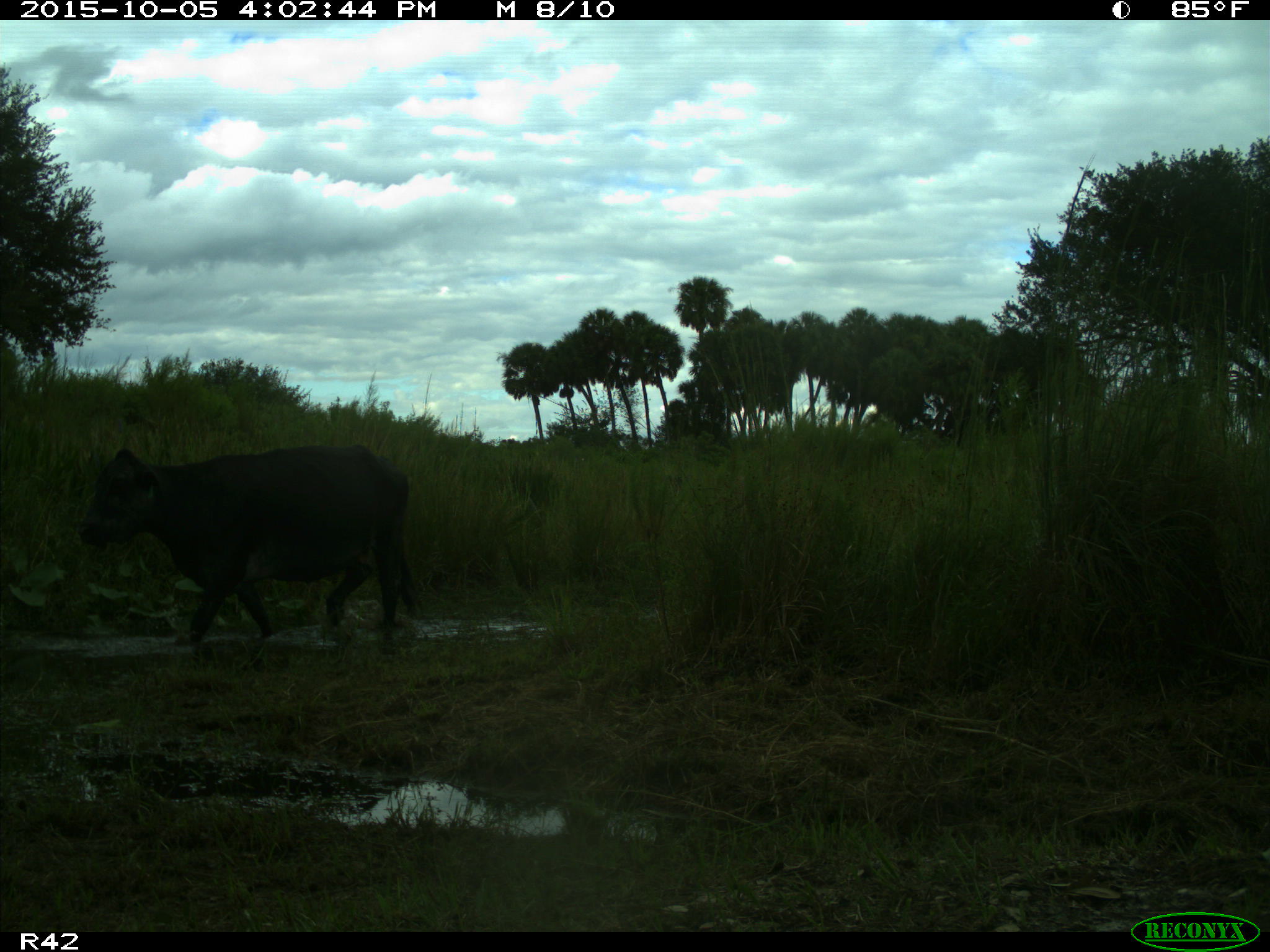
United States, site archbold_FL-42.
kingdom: Animalia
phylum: Chordata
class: Mammalia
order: Artiodactyla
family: Bovidae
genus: Bos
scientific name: Bos taurus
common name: domestic cow